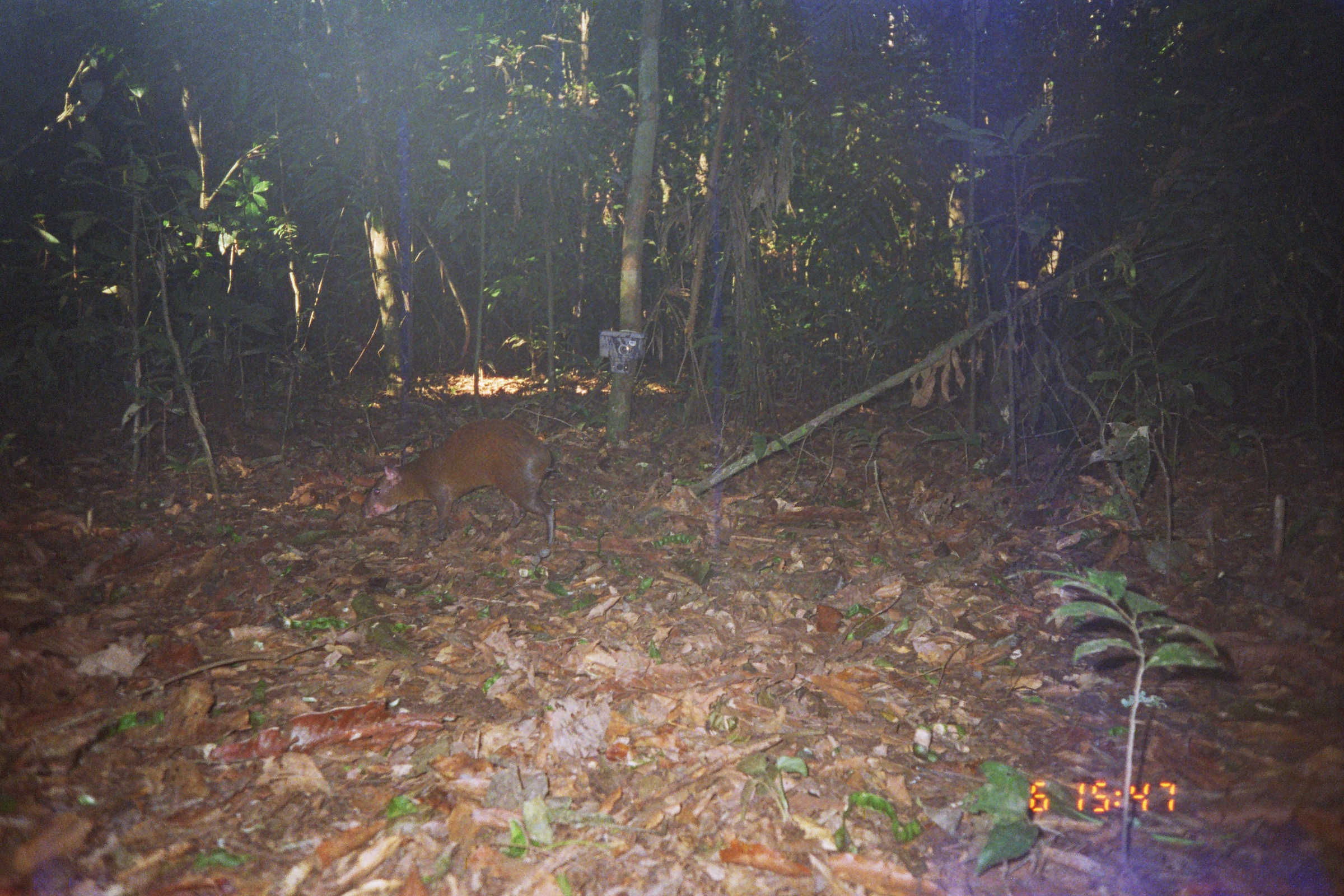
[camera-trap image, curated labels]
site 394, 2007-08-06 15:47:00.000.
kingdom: Animalia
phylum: Chordata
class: Mammalia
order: Rodentia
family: Dasyproctidae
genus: Dasyprocta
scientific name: Dasyprocta punctata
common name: central american agouti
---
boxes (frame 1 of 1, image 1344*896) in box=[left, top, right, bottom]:
dasyprocta punctata: box=[361, 420, 556, 546]